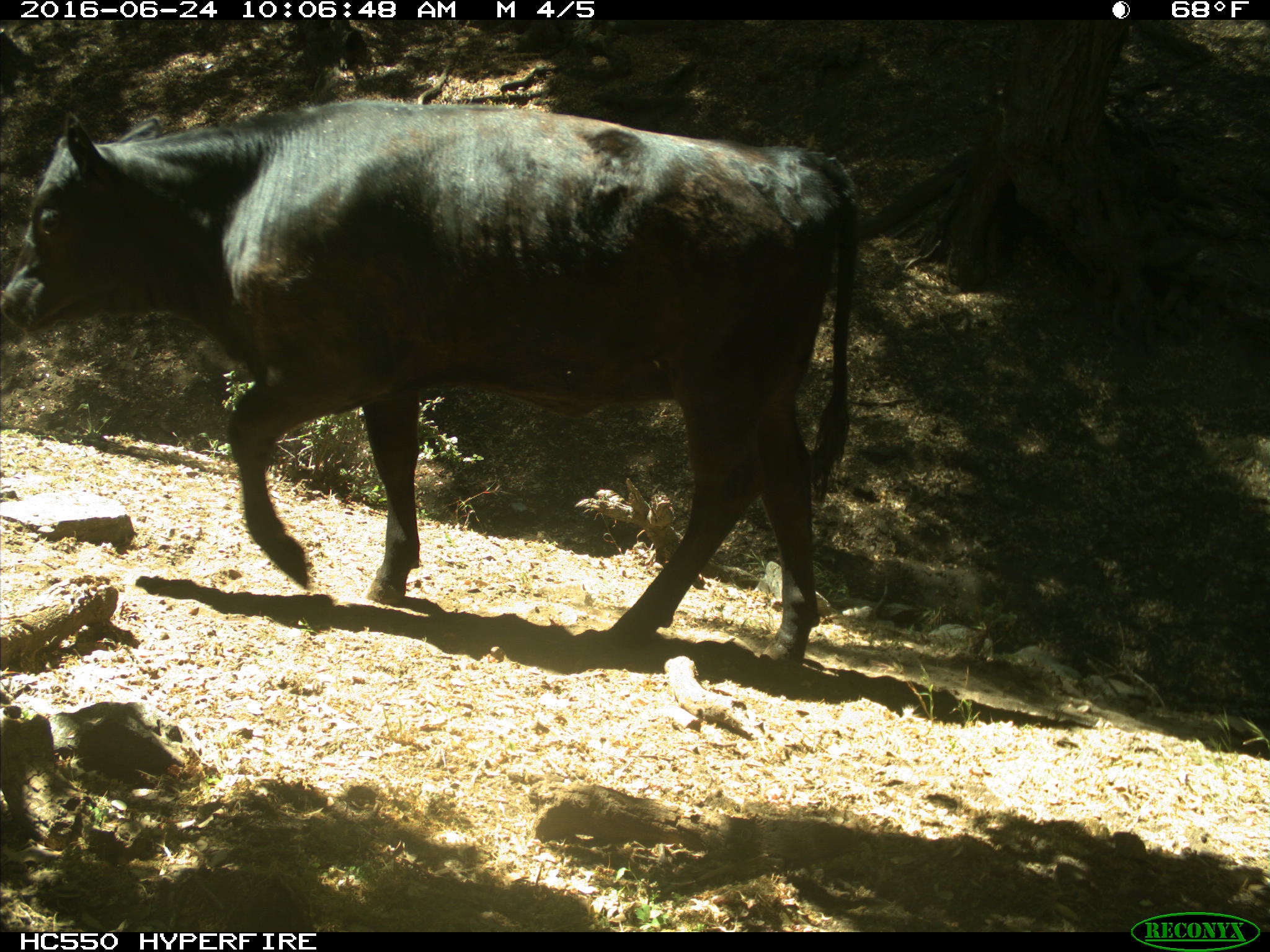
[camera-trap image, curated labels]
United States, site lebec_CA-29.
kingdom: Animalia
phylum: Chordata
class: Mammalia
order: Artiodactyla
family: Bovidae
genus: Bos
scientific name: Bos taurus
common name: domestic cow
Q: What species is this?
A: Bos taurus (domestic cow).